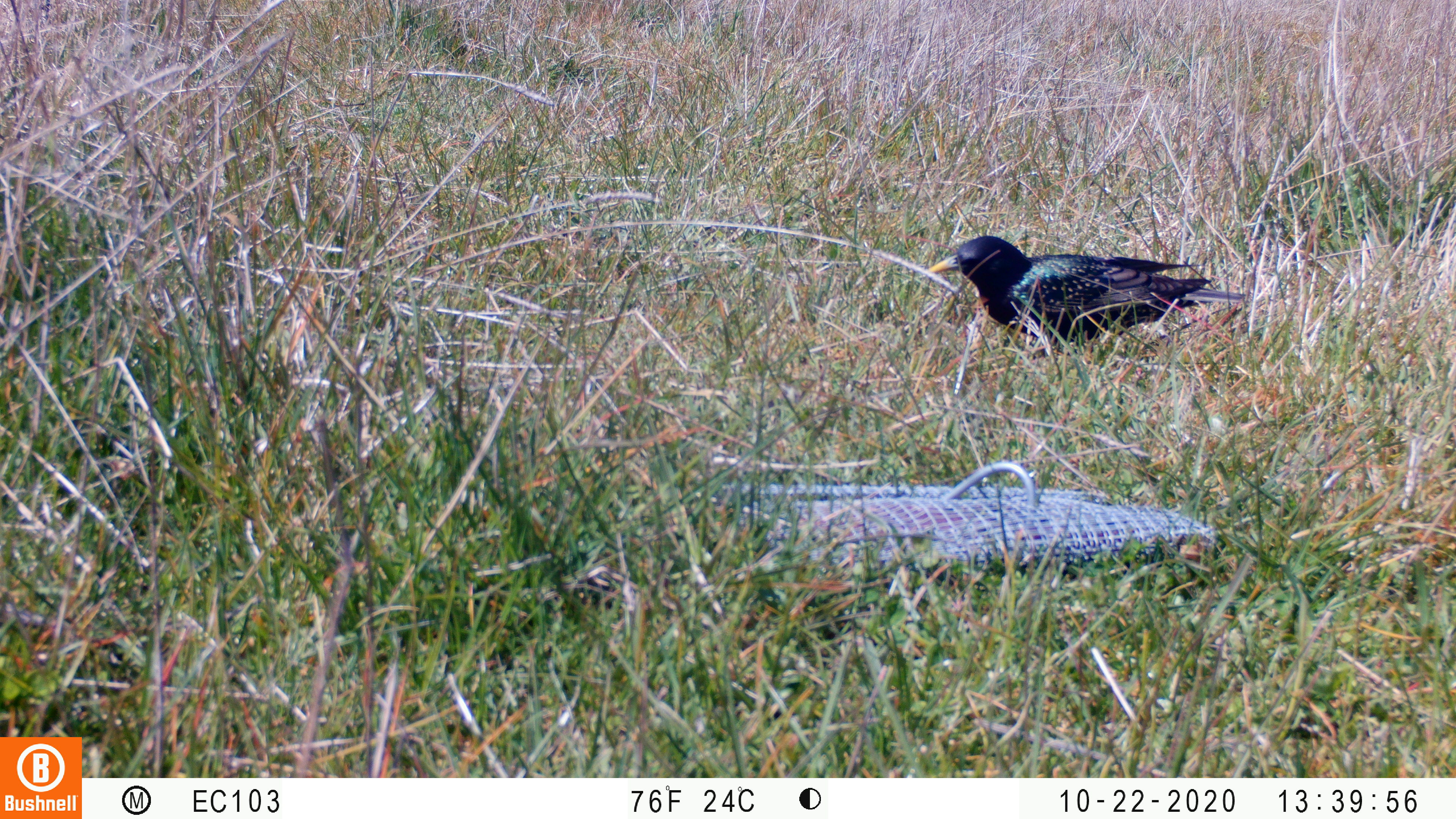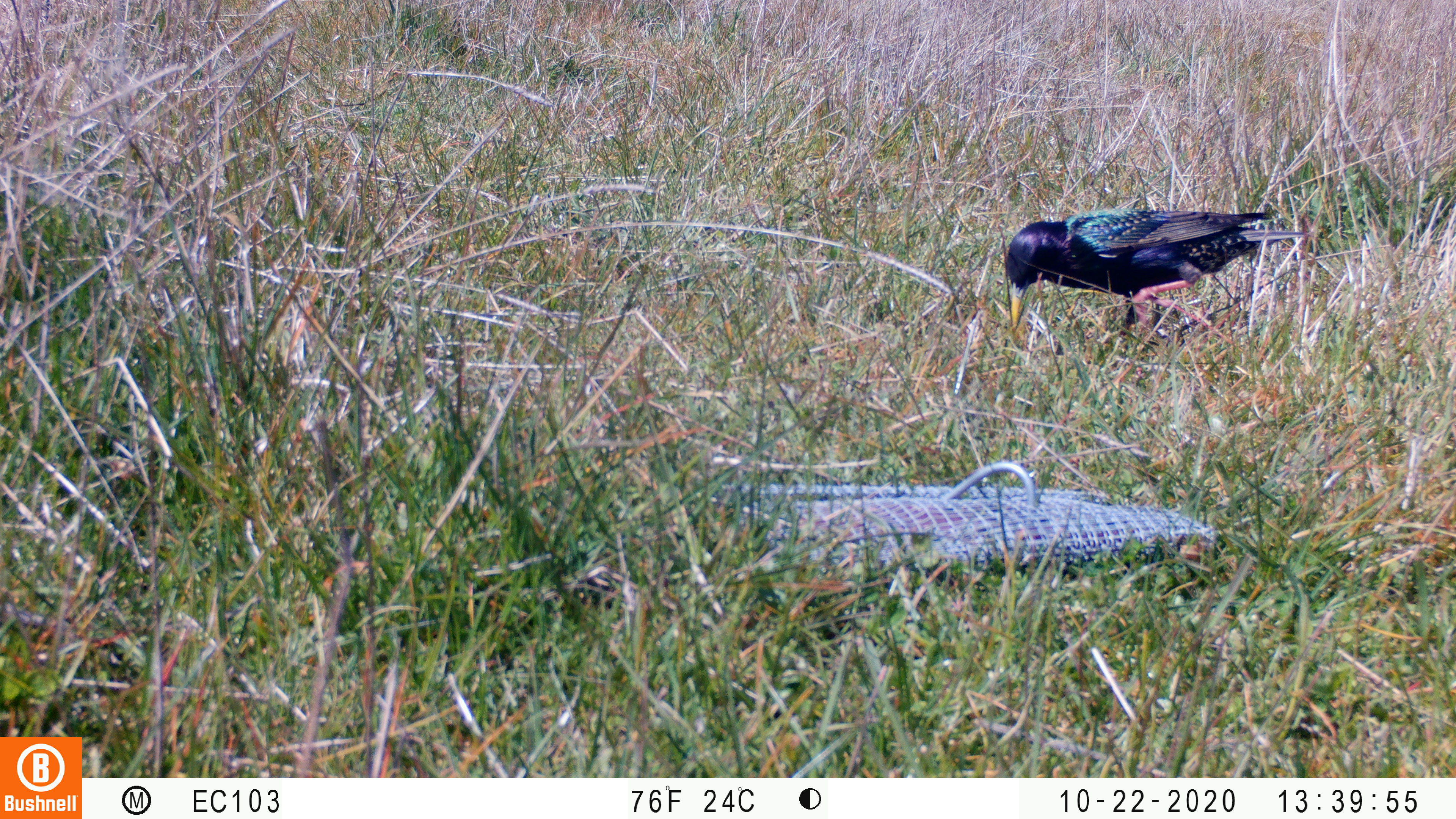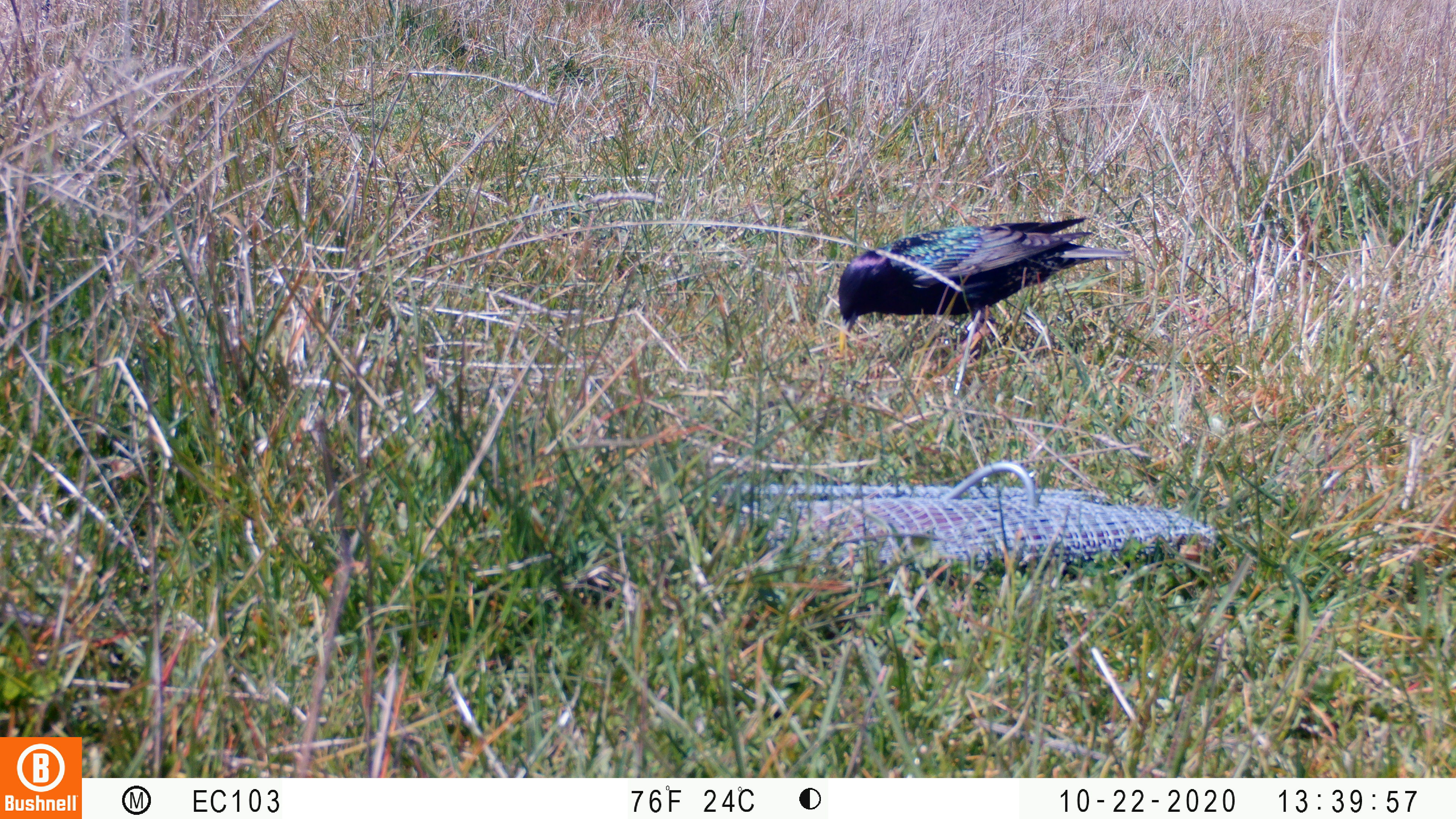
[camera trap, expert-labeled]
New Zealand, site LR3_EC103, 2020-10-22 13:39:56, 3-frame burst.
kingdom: Animalia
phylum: Chordata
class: Aves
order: Passeriformes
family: Sturnidae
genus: Sturnus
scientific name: Sturnus vulgaris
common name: european starling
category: starling